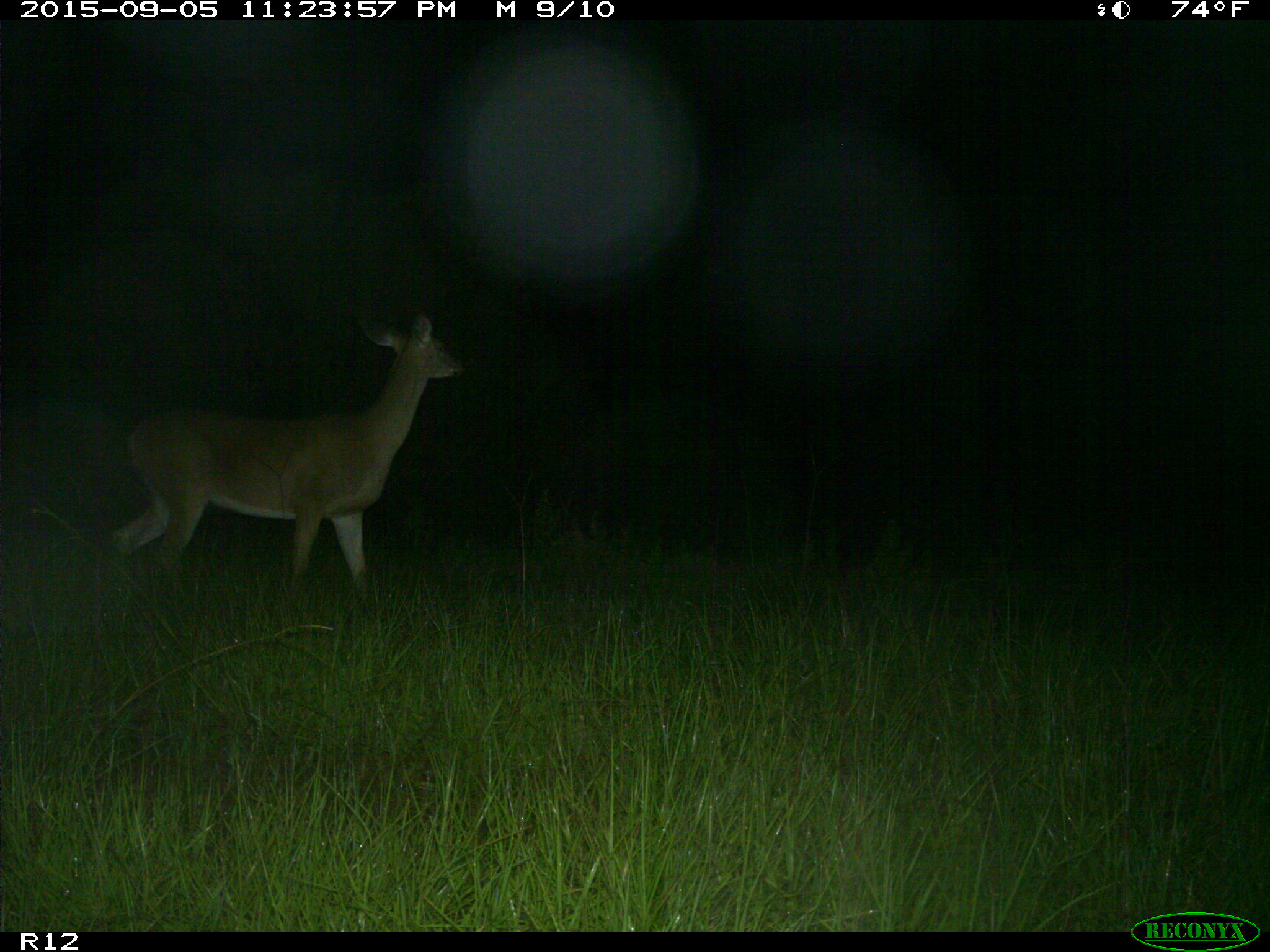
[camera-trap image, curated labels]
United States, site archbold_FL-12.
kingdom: Animalia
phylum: Chordata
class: Mammalia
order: Artiodactyla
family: Cervidae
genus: Odocoileus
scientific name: Odocoileus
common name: deer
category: unidentified deer